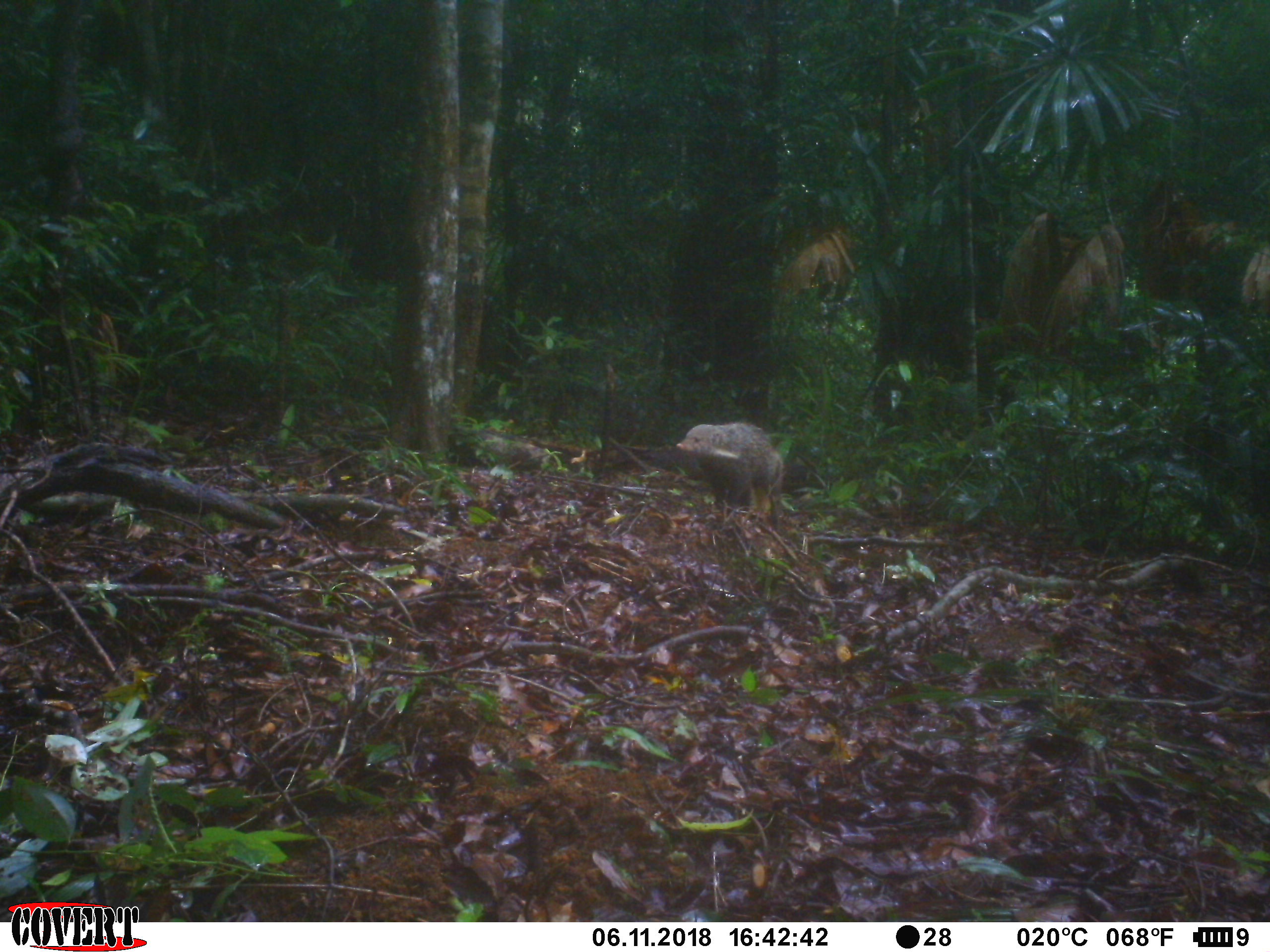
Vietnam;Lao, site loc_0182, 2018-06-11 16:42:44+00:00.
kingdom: Animalia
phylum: Chordata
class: Mammalia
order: Carnivora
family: Herpestidae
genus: Urva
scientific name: Urva urva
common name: crab-eating mongoose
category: crab eating mongoose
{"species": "crab eating mongoose (crab-eating mongoose) (Urva urva)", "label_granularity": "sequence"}